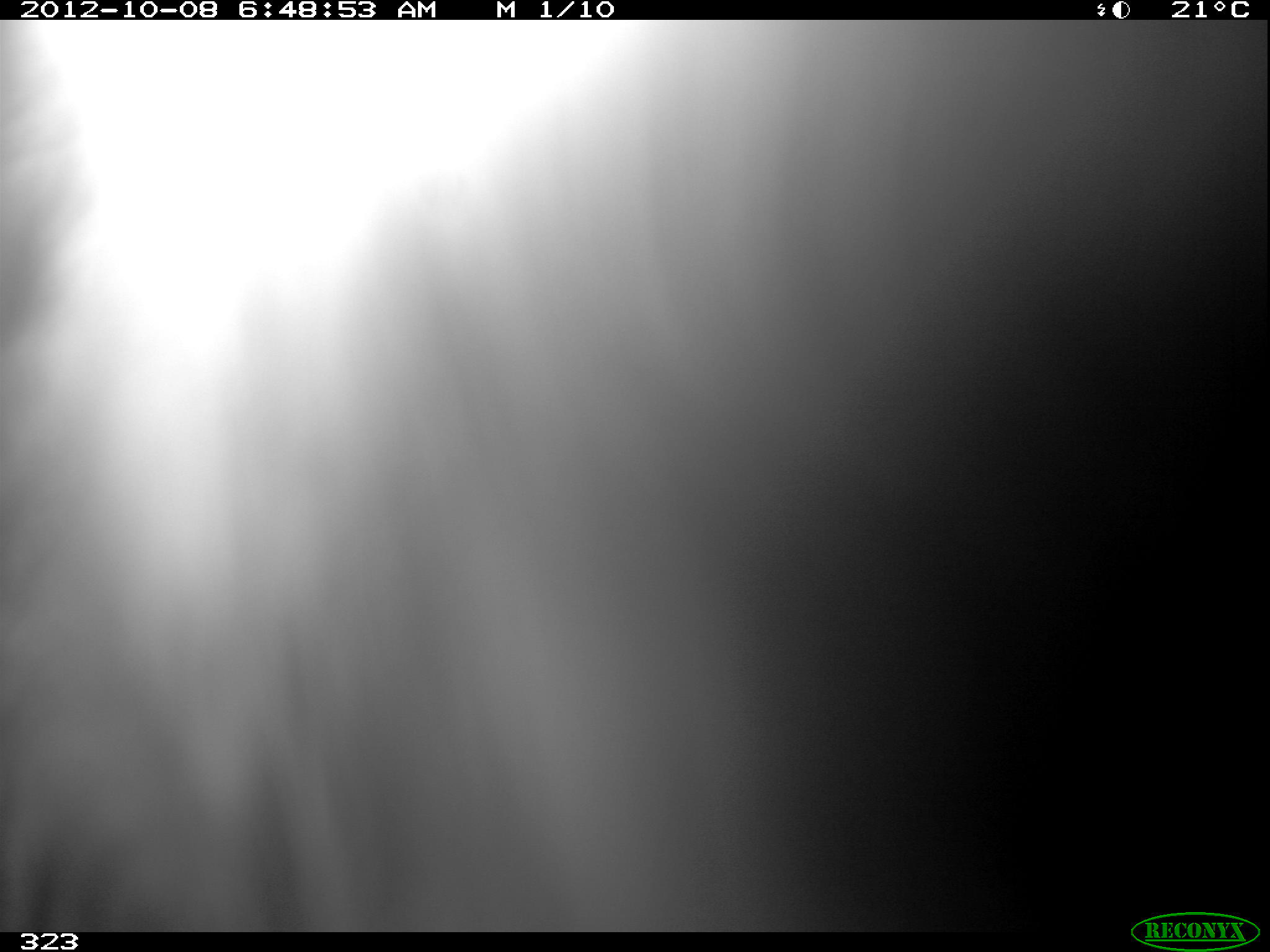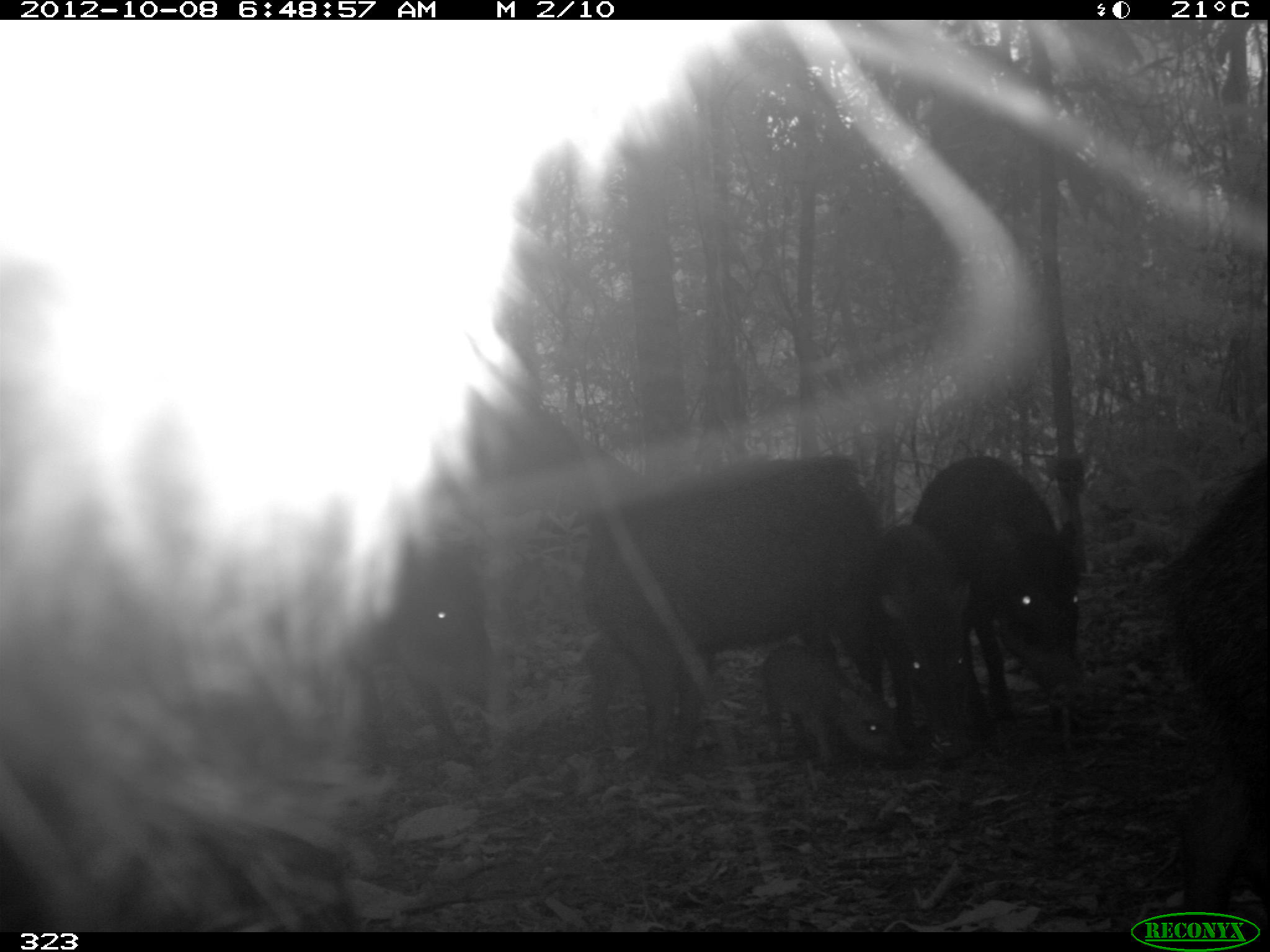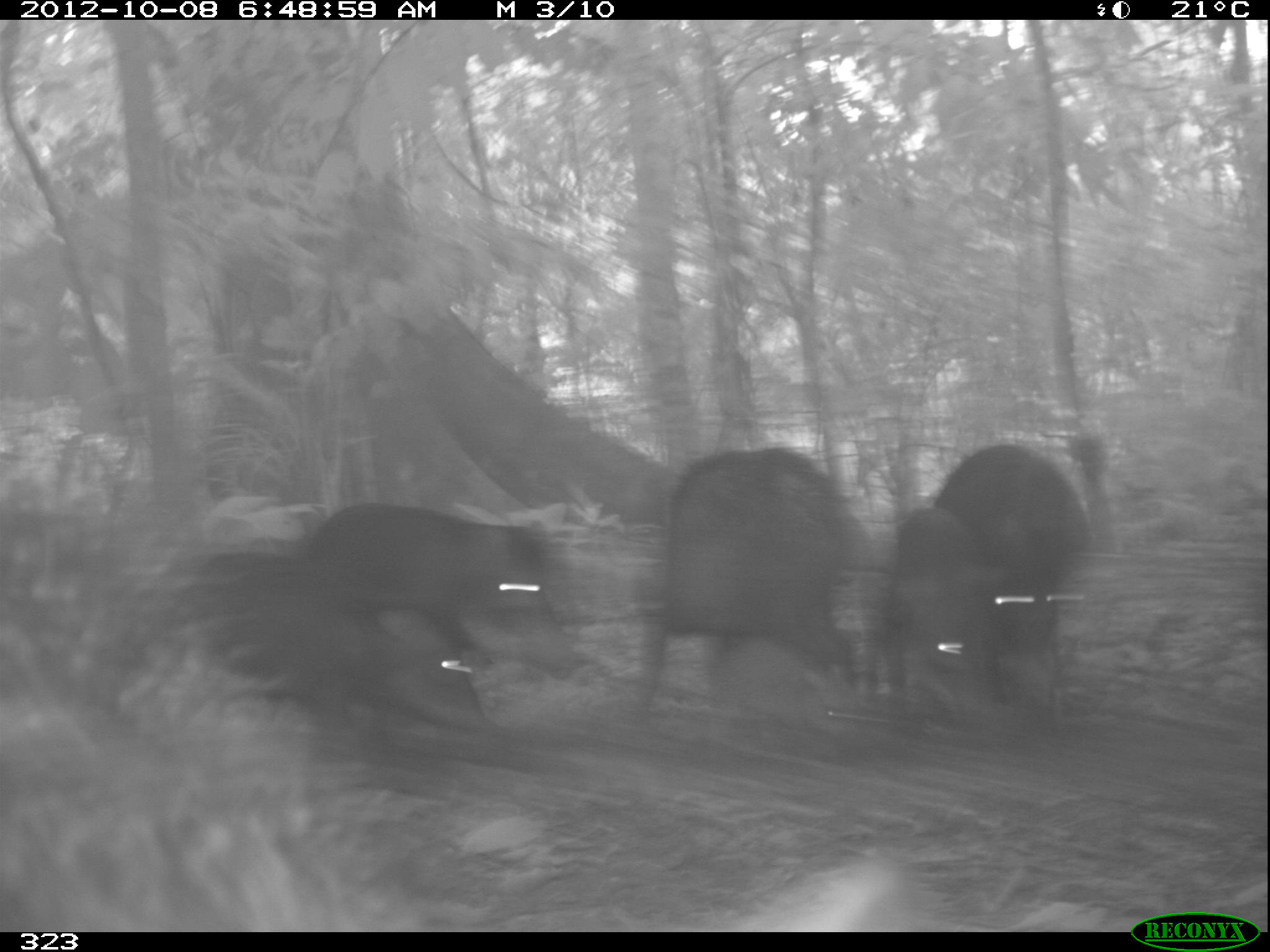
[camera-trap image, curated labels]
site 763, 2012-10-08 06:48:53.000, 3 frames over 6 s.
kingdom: Animalia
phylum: Chordata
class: Mammalia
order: Artiodactyla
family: Tayassuidae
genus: Tayassu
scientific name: Tayassu pecari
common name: white-lipped peccary